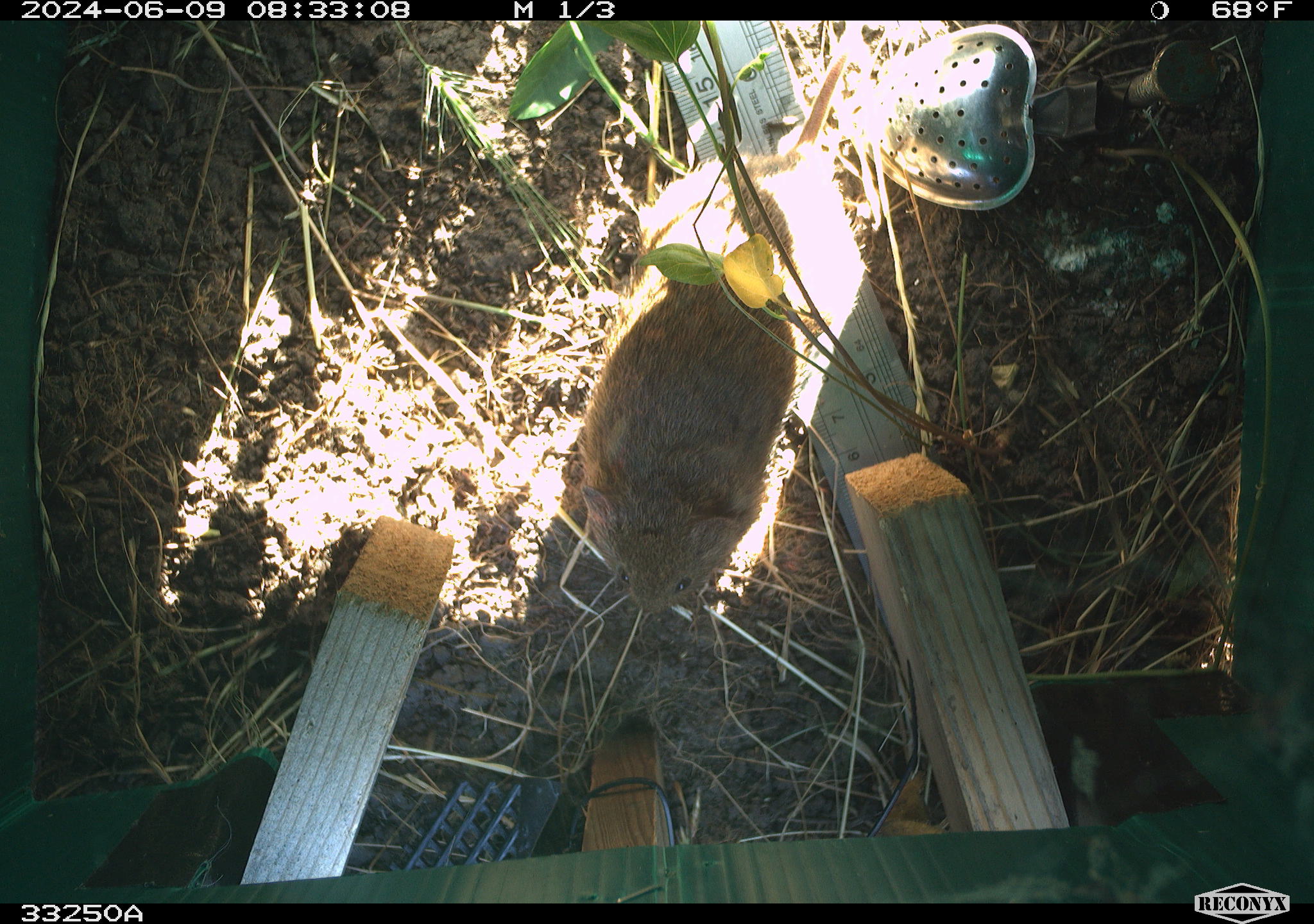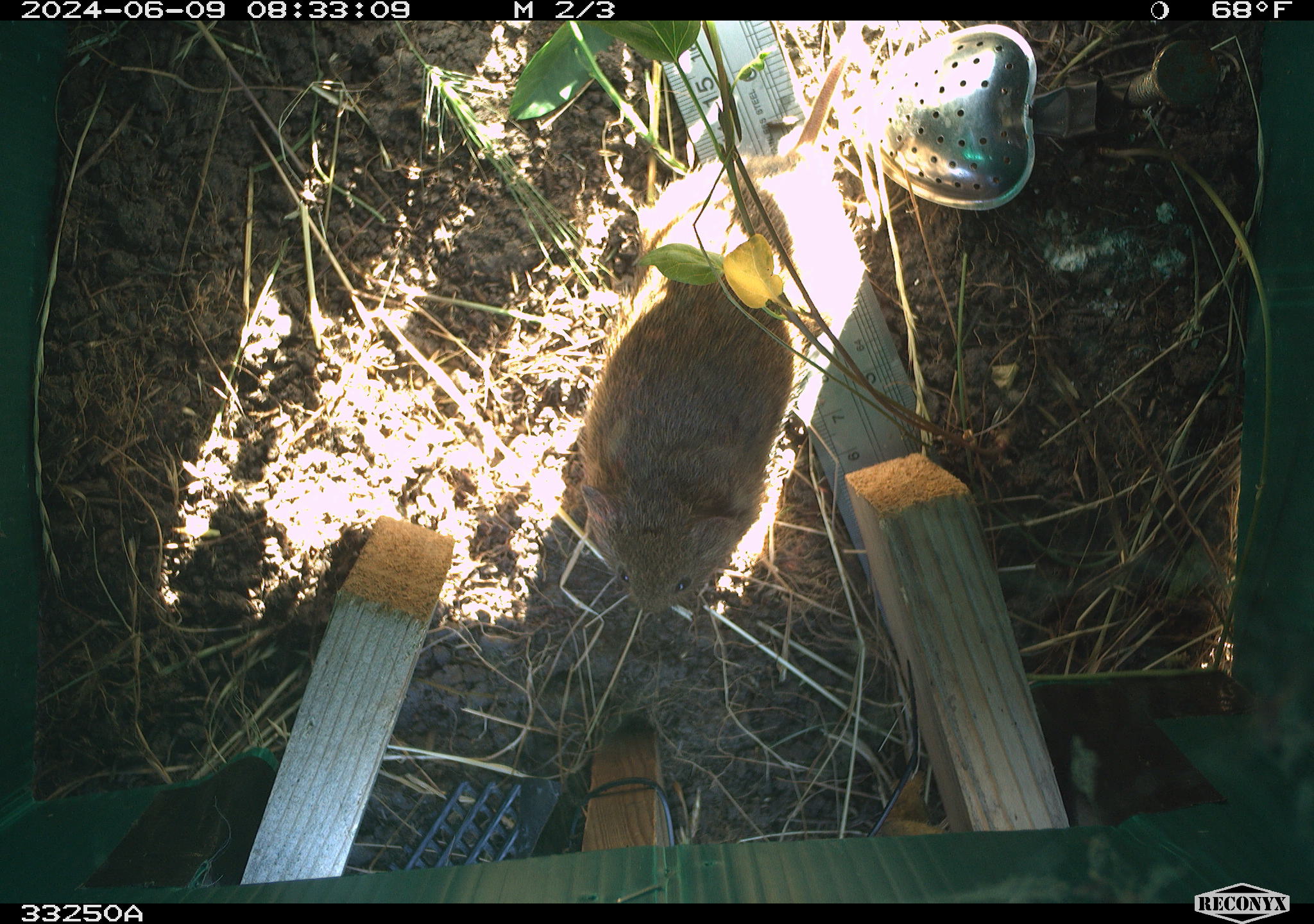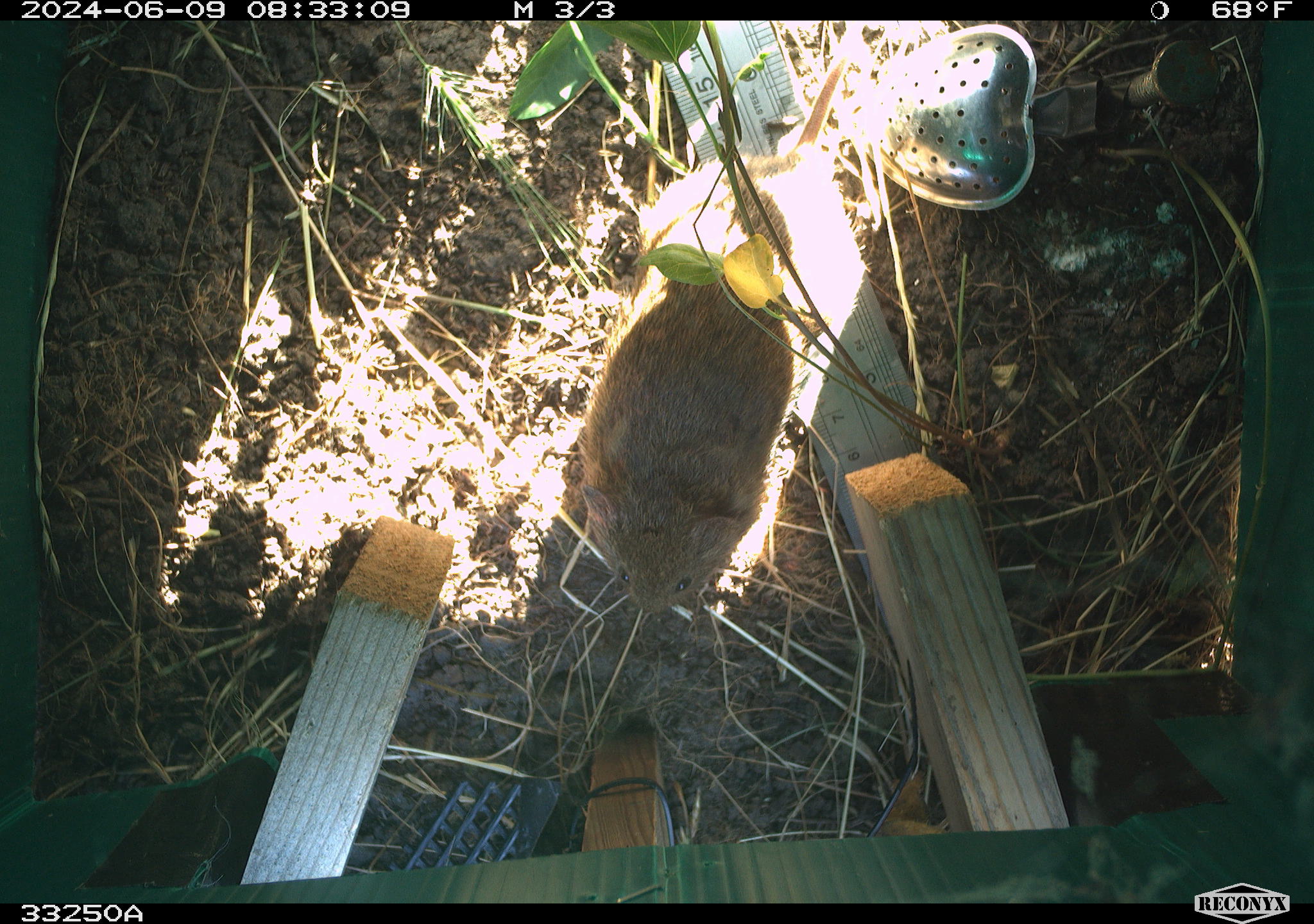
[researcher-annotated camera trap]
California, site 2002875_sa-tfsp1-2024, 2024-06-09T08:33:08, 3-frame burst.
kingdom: Animalia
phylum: Chordata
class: Mammalia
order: Rodentia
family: Cricetidae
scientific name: Arvicolinae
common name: voles, lemmings, and muskrats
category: arvicolinae subfamily